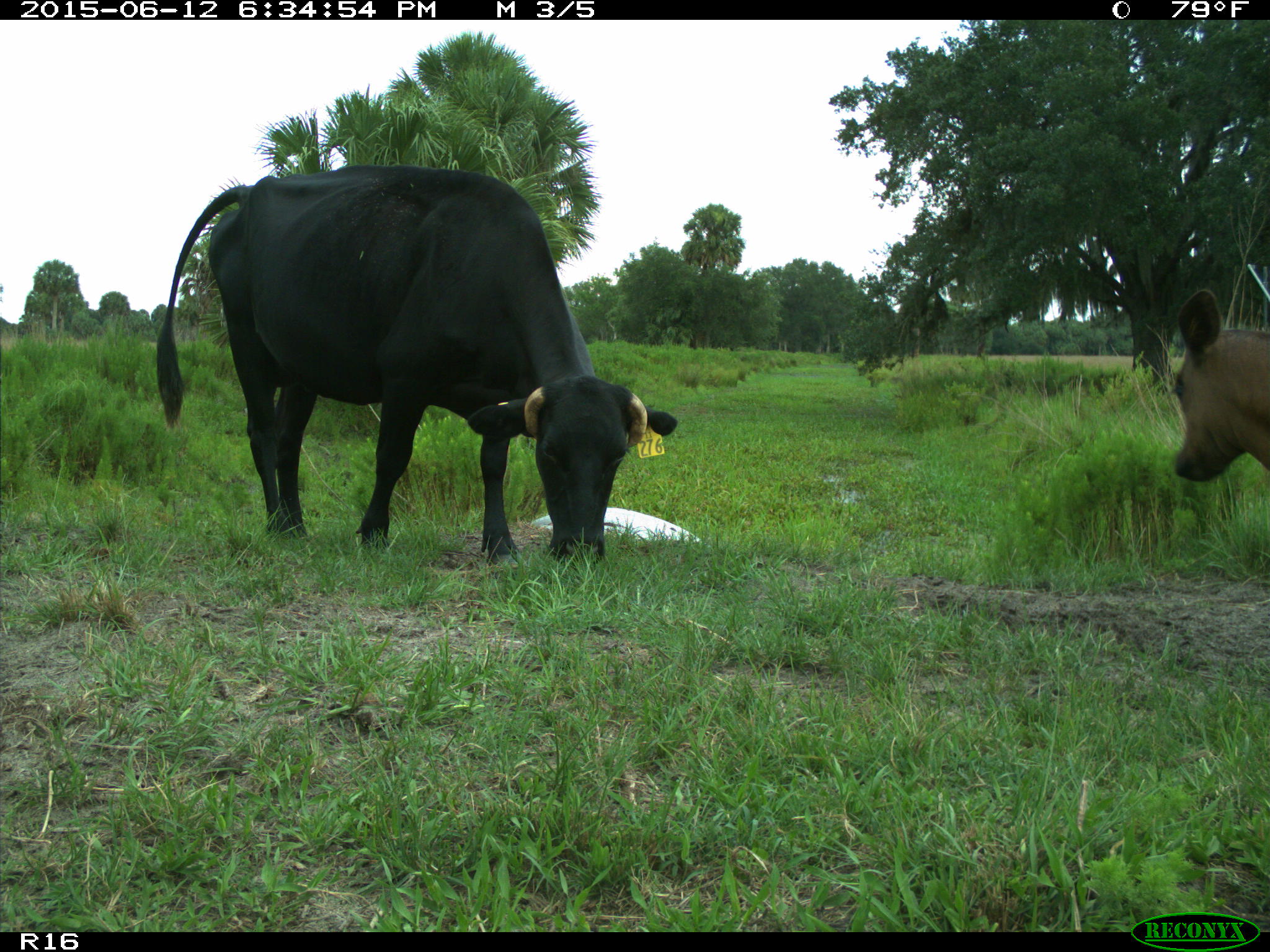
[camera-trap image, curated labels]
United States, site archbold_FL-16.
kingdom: Animalia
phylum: Chordata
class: Mammalia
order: Artiodactyla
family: Bovidae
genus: Bos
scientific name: Bos taurus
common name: domestic cow